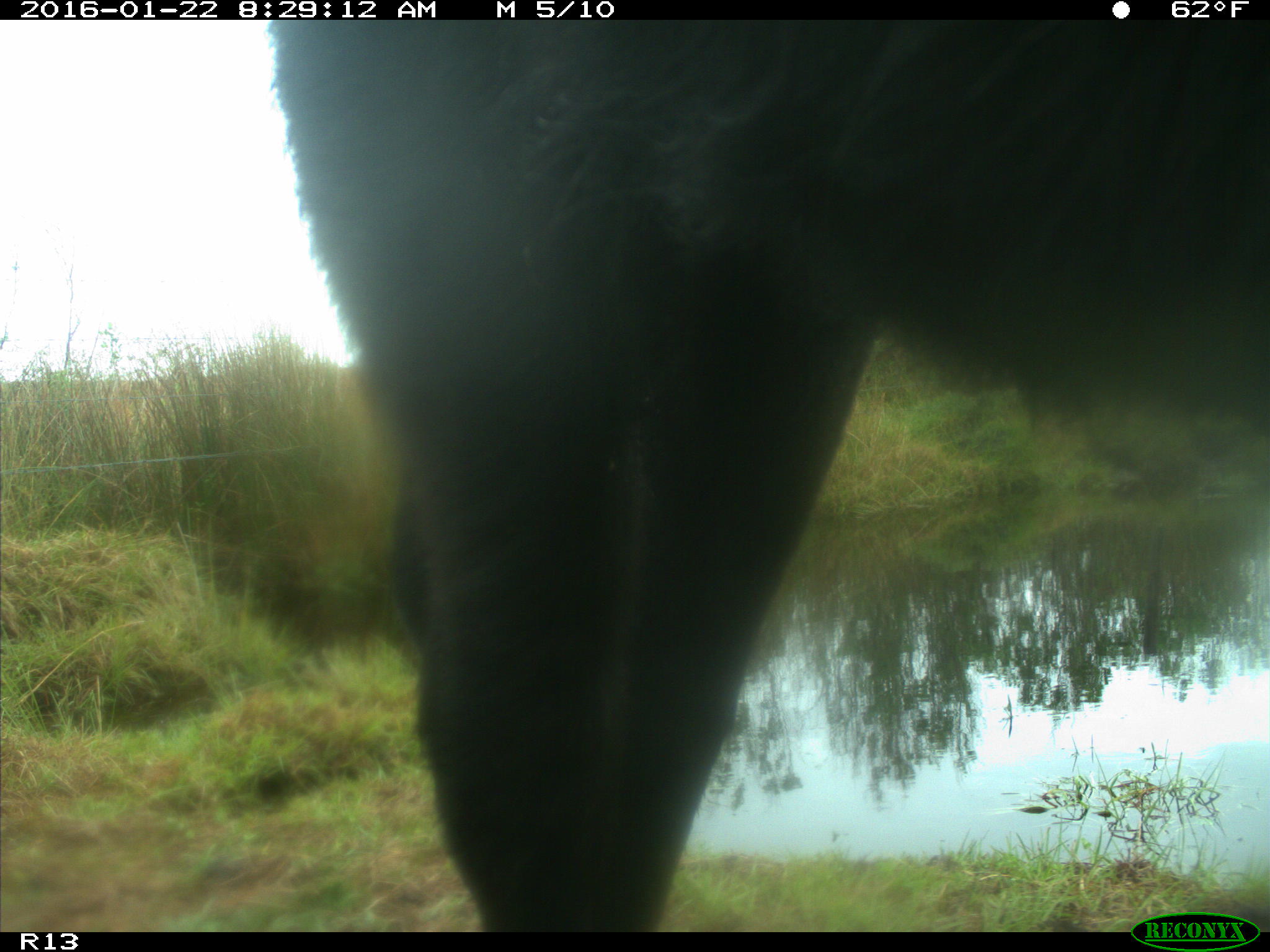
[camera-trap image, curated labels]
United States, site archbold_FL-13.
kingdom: Animalia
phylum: Chordata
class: Mammalia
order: Artiodactyla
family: Bovidae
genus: Bos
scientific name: Bos taurus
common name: domestic cow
Bos taurus (domestic cow).